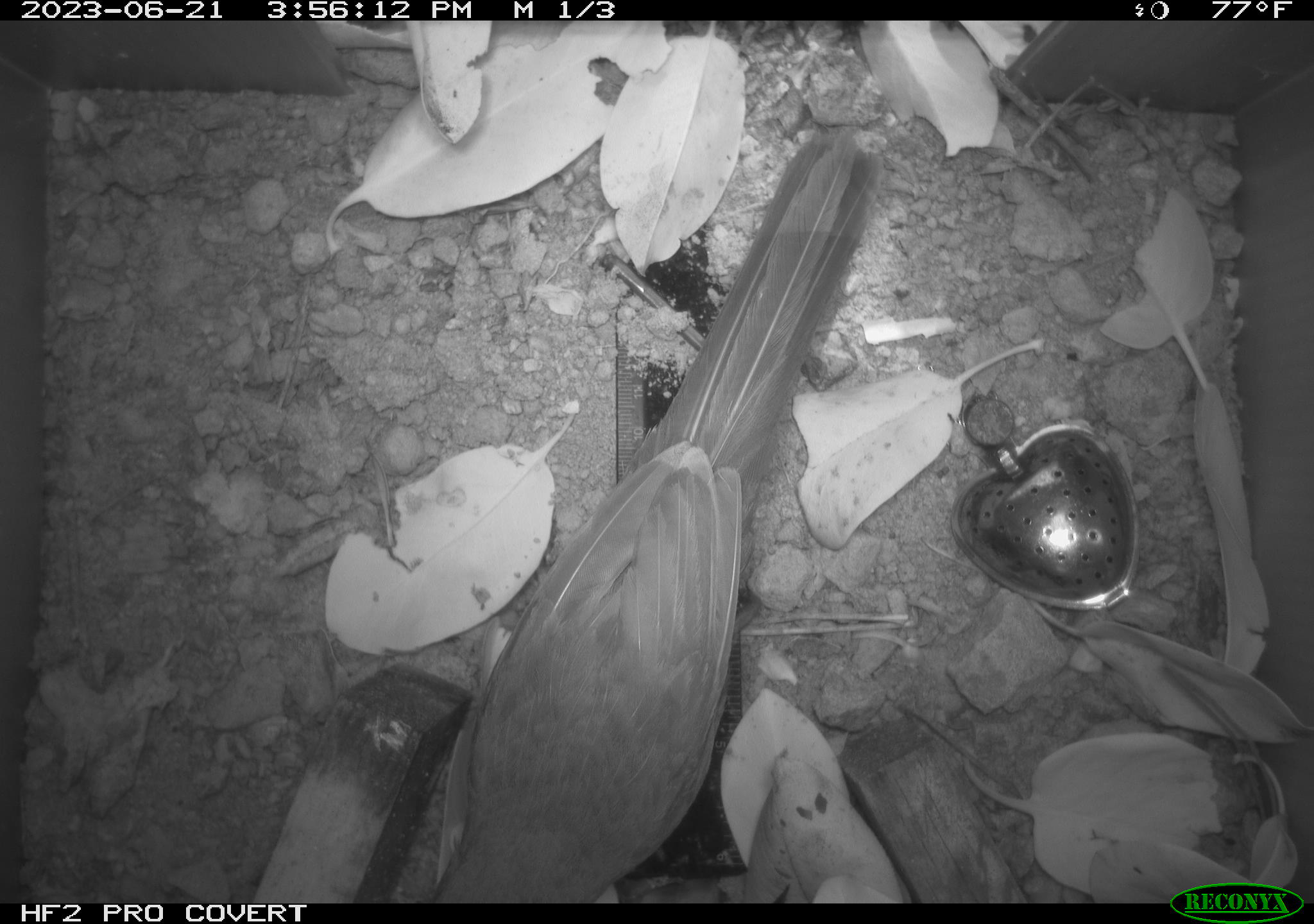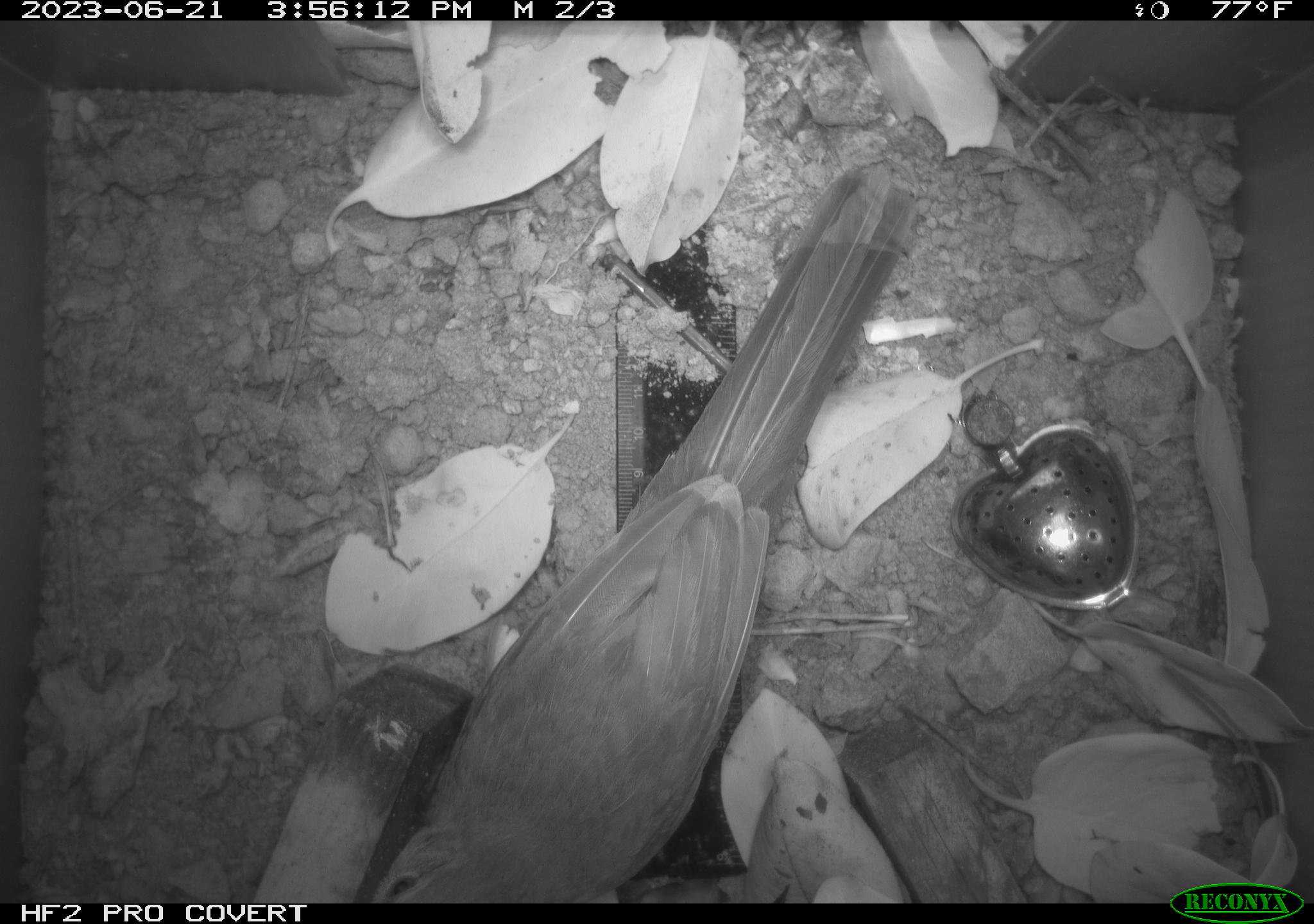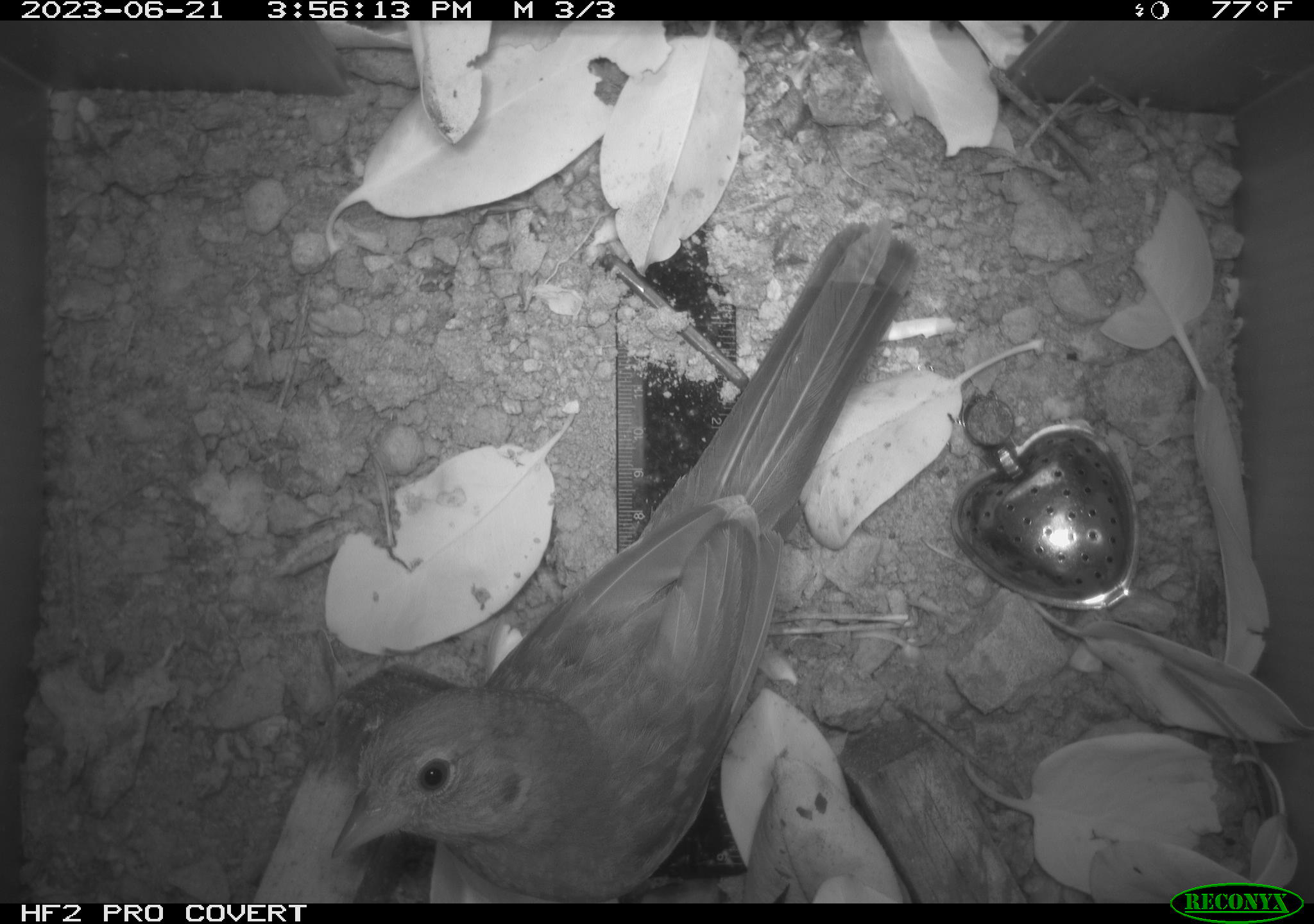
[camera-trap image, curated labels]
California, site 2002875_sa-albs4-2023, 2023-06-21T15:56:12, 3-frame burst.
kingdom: Animalia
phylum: Chordata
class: Aves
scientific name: Aves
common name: bird